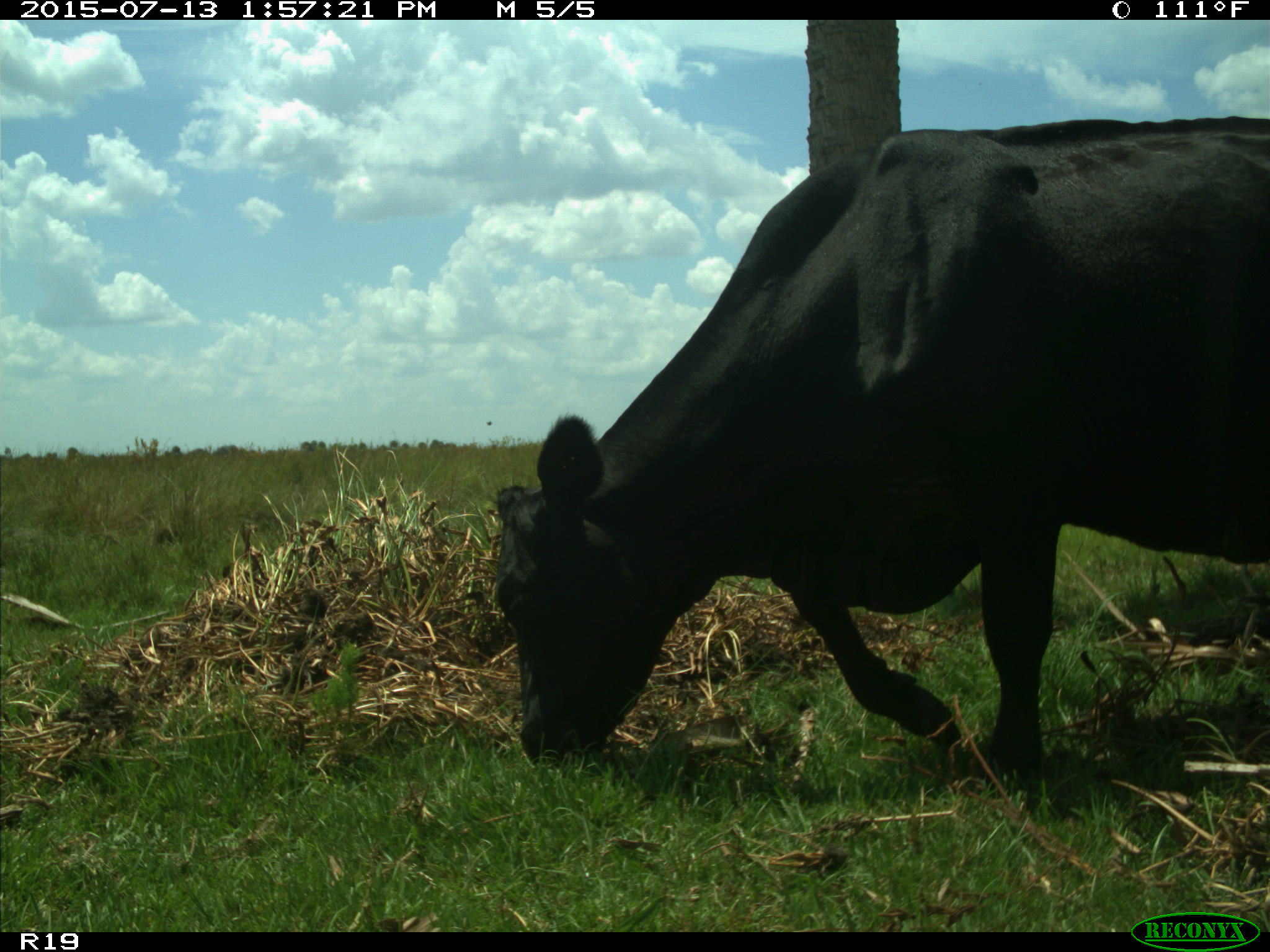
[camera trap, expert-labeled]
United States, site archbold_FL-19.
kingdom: Animalia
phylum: Chordata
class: Mammalia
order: Artiodactyla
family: Bovidae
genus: Bos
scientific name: Bos taurus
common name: domestic cow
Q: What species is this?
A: Bos taurus (domestic cow).